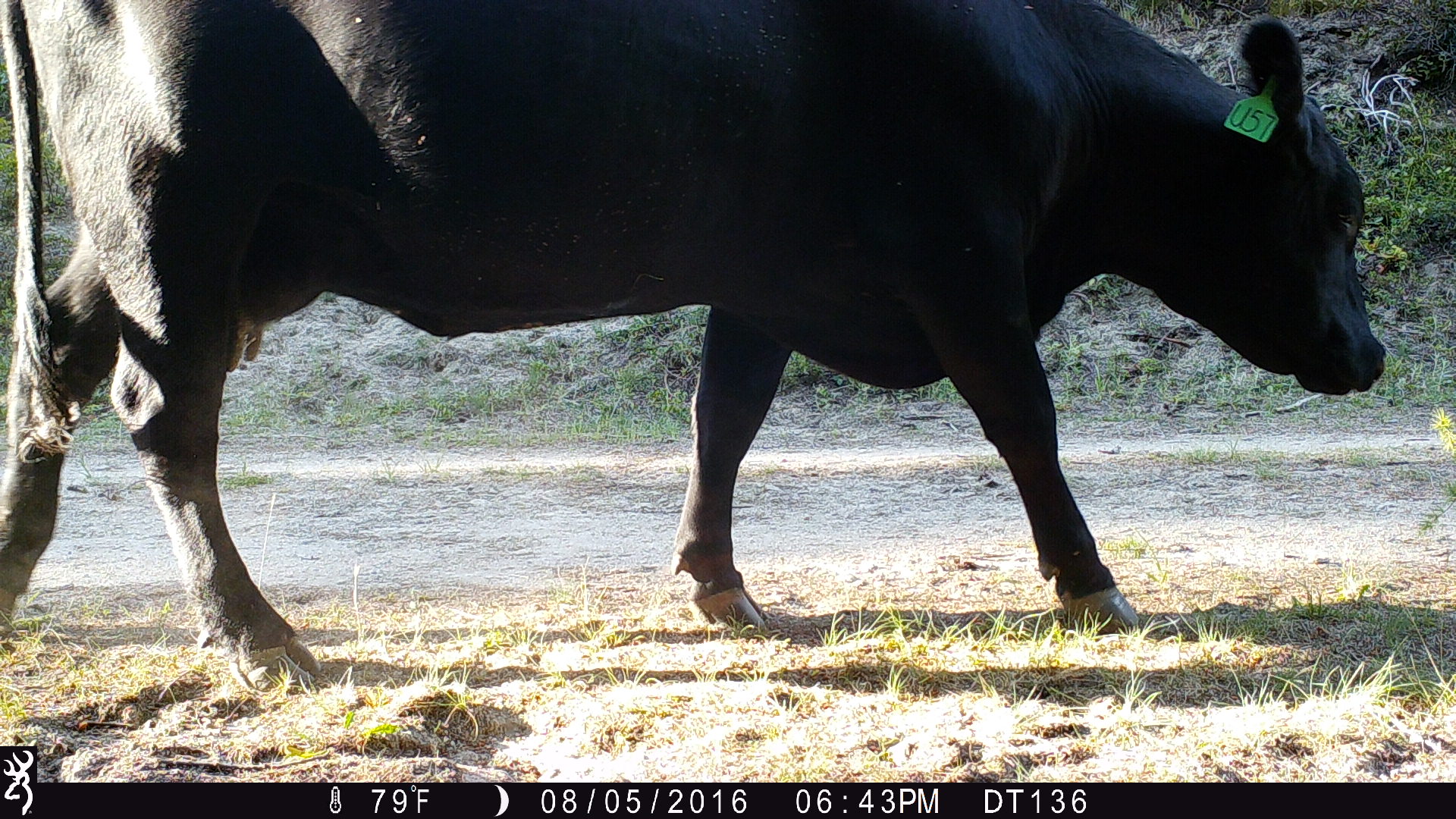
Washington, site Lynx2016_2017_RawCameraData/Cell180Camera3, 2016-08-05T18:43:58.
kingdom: Animalia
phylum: Chordata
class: Mammalia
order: Artiodactyla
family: Bovidae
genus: Bos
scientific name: Bos taurus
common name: domestic cattle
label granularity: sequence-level